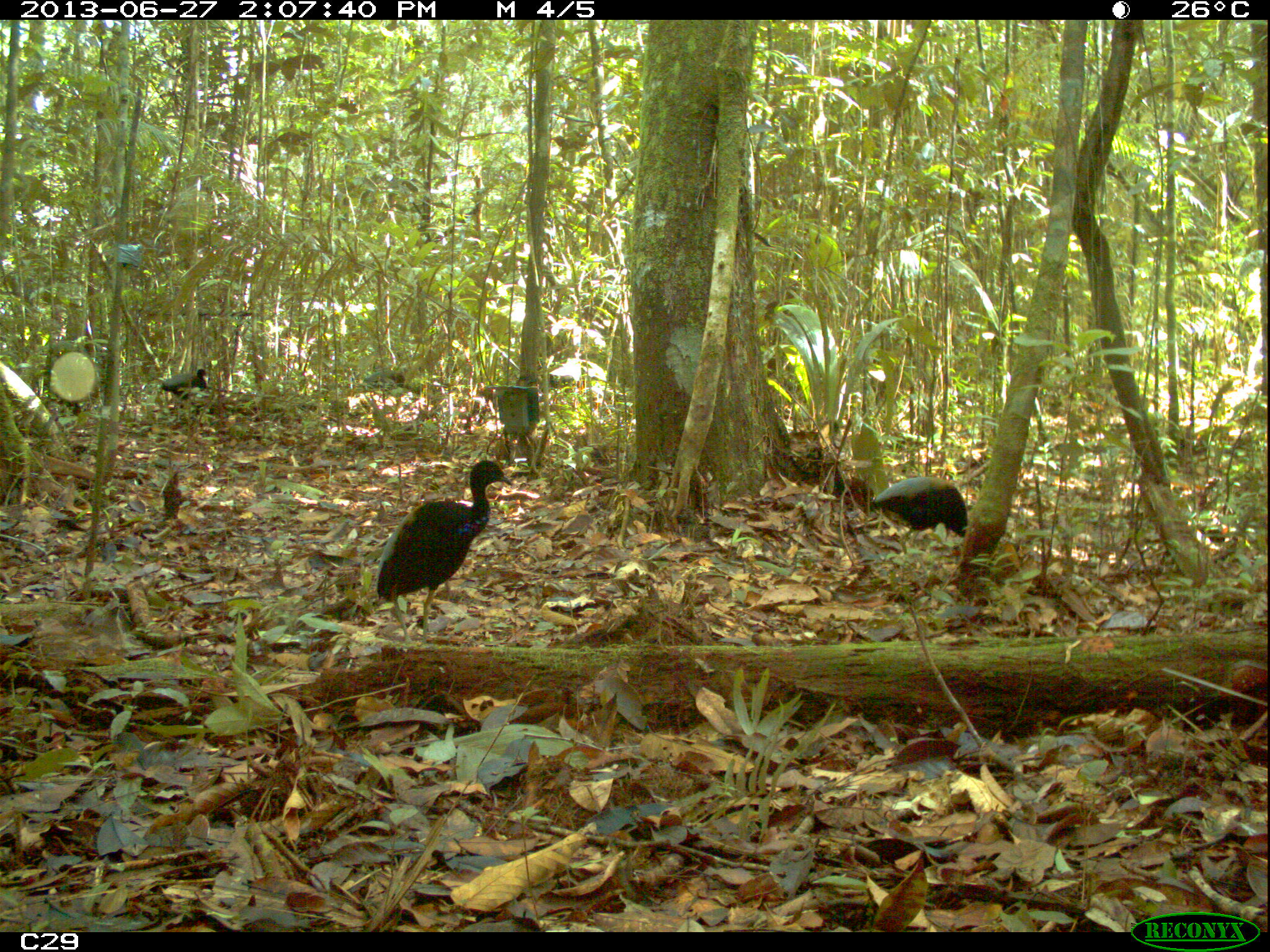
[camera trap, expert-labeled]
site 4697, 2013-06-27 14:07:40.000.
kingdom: Animalia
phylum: Chordata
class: Aves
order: Gruiformes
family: Psophiidae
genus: Psophia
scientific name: Psophia crepitans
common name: gray-winged trumpeter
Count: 4.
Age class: adult.